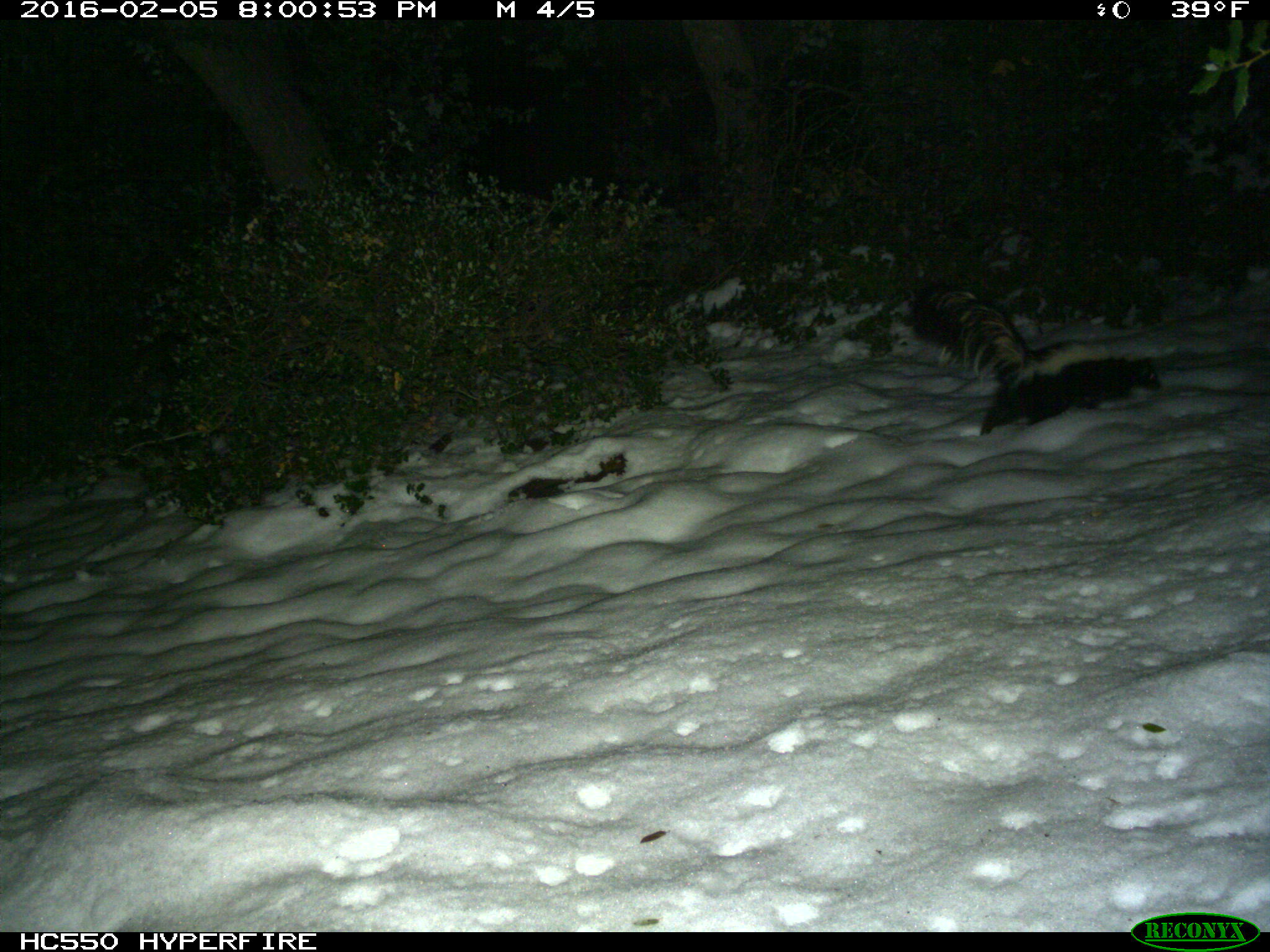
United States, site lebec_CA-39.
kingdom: Animalia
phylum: Chordata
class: Mammalia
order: Carnivora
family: Mephitidae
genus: Mephitis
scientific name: Mephitis mephitis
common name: striped skunk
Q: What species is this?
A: Mephitis mephitis (striped skunk).